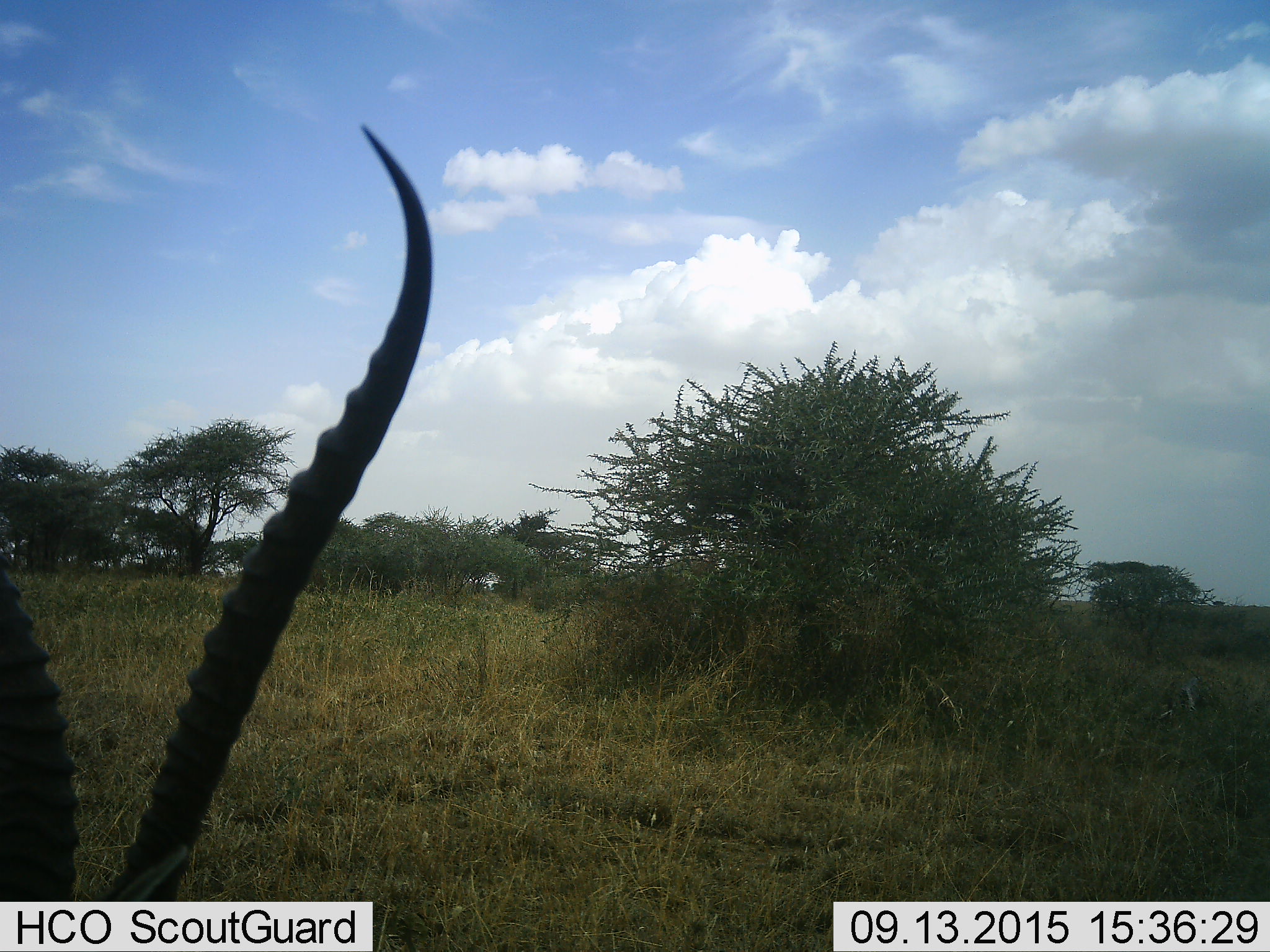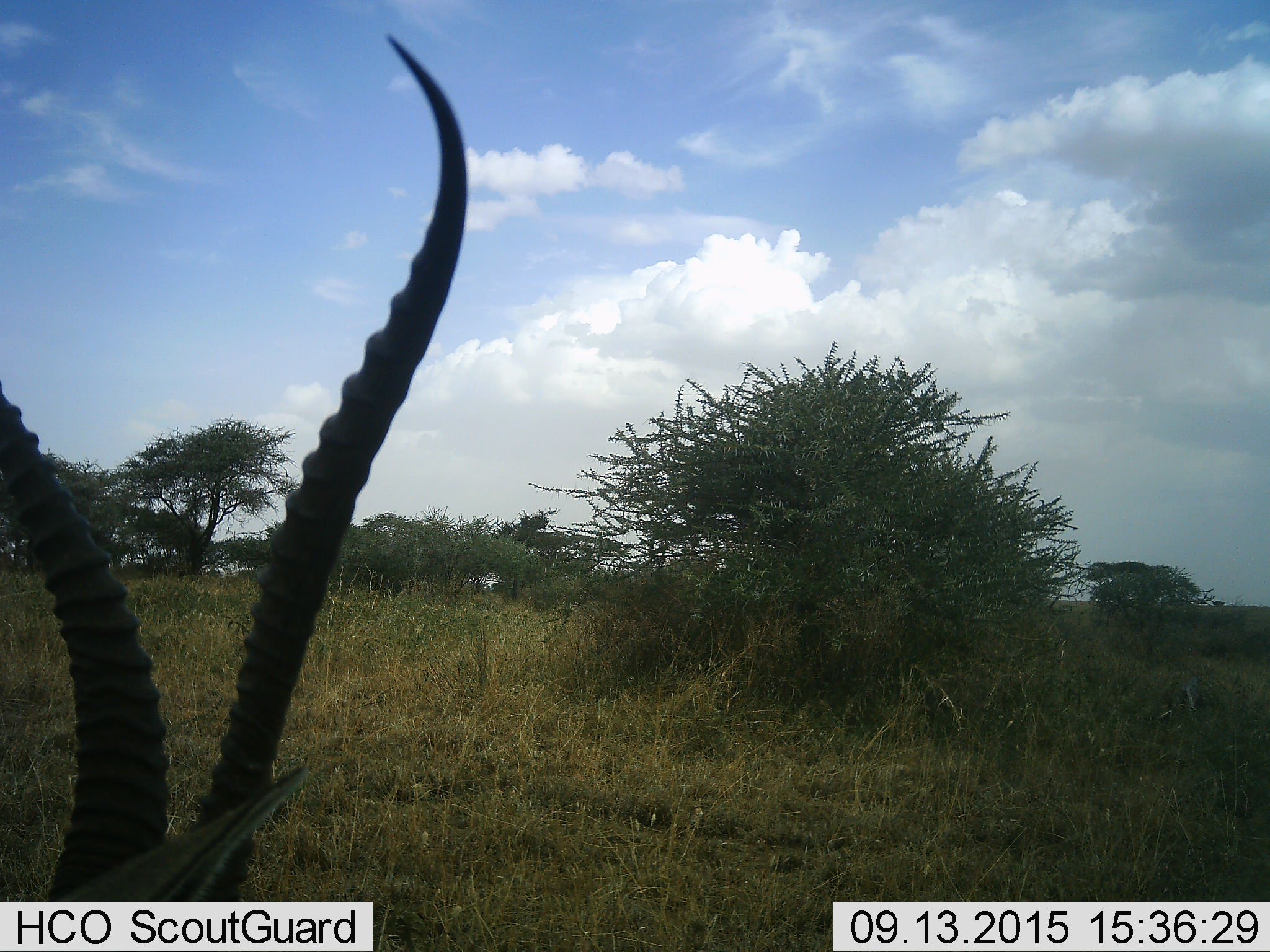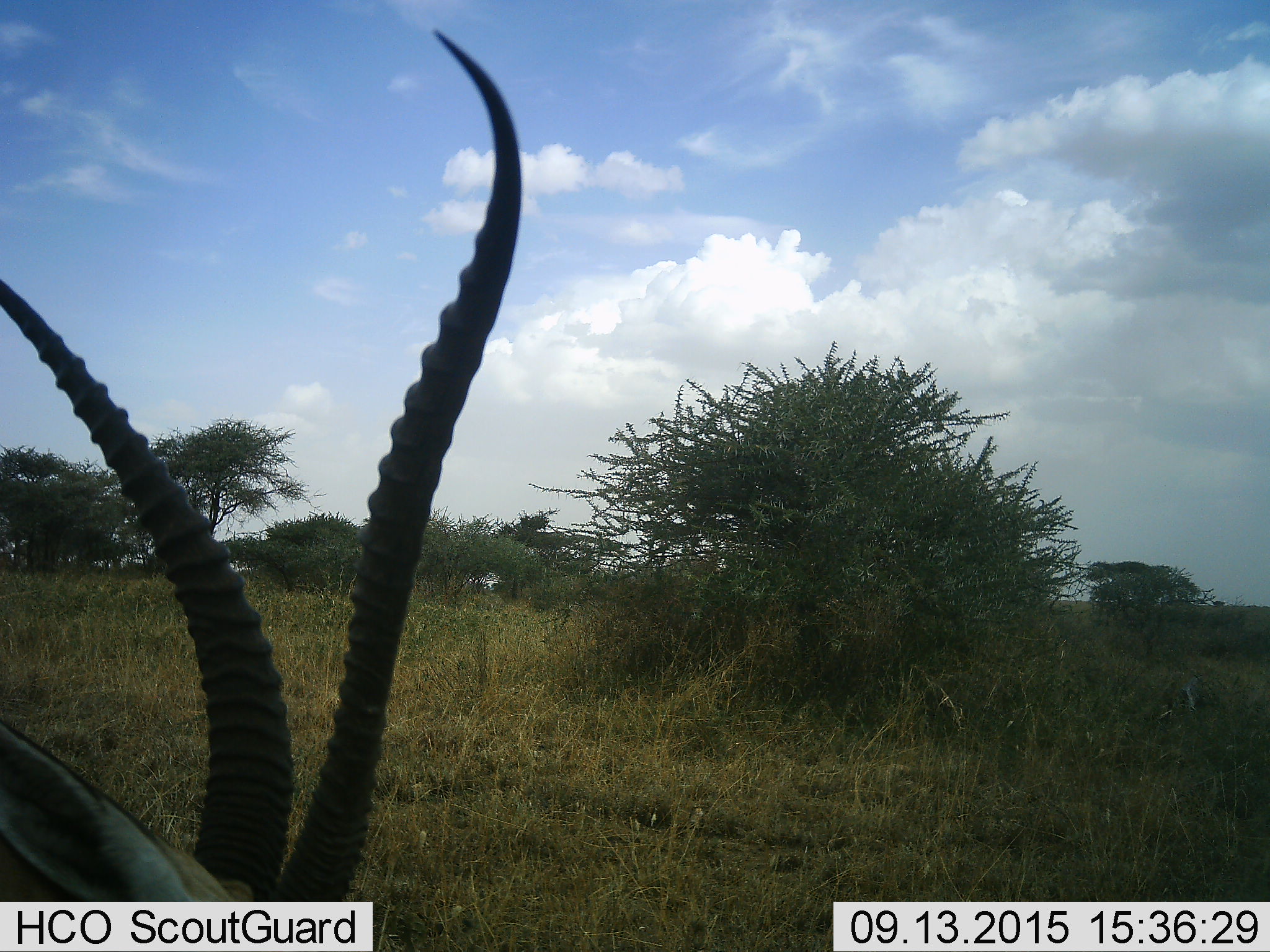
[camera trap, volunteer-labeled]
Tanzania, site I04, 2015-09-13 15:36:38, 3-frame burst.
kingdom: Animalia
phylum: Chordata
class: Mammalia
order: Artiodactyla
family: Bovidae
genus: Eudorcas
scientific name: Eudorcas thomsonii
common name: thomson's gazelle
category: gazellethomsons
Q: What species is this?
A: Gazellethomsons (thomson's gazelle) (Eudorcas thomsonii).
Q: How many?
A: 1.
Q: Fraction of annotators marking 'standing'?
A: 60%.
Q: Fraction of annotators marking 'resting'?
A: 0%.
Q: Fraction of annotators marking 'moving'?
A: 20%.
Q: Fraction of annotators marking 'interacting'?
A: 0%.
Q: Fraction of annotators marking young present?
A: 0%.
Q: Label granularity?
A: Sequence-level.